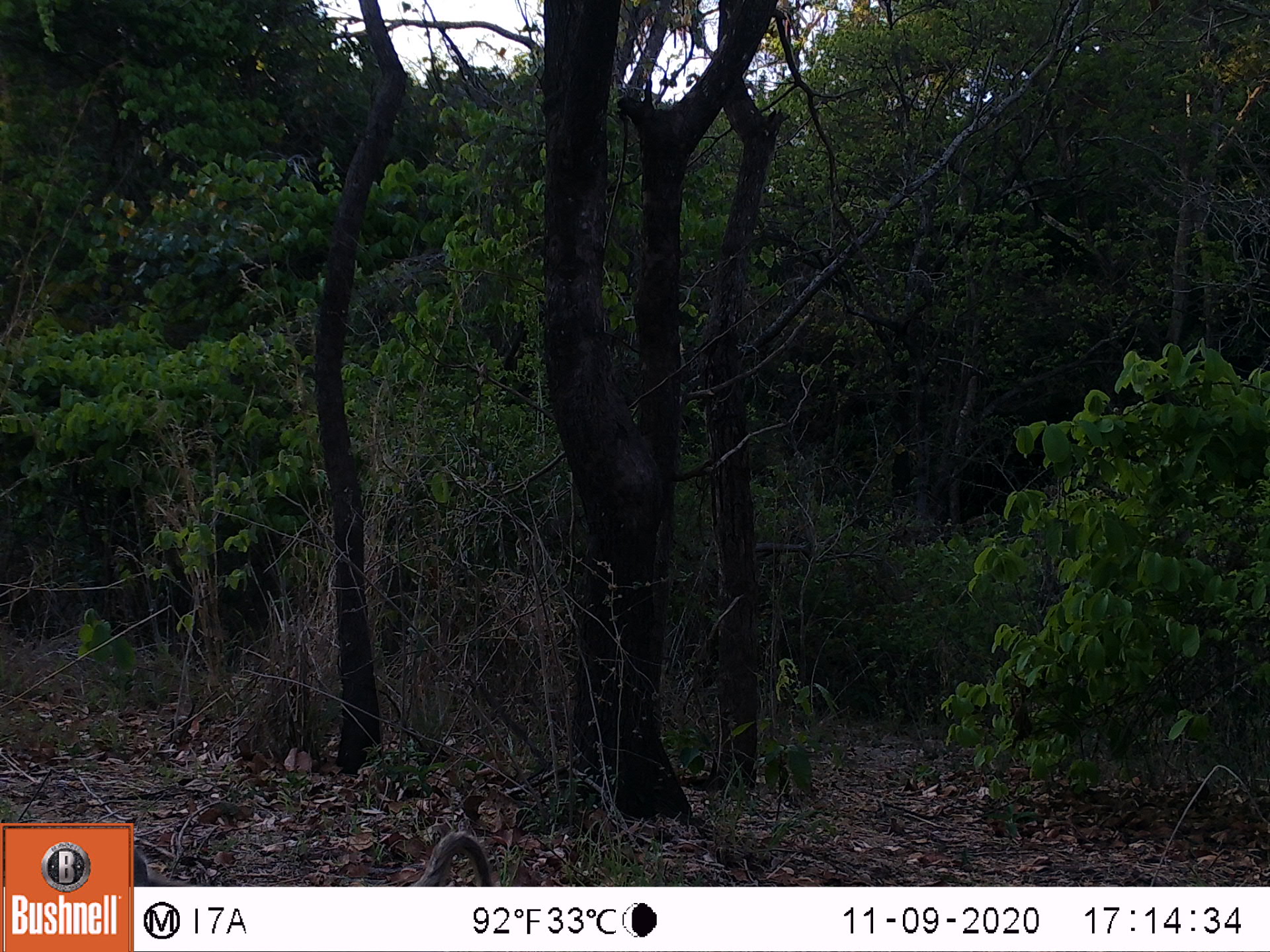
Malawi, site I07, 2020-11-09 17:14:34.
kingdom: Animalia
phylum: Chordata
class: Mammalia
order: Primates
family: Cercopithecidae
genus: Papio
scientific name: Papio cynocephalus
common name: yellow baboon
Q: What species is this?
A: Yellow baboon (Papio cynocephalus).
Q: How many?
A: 1.